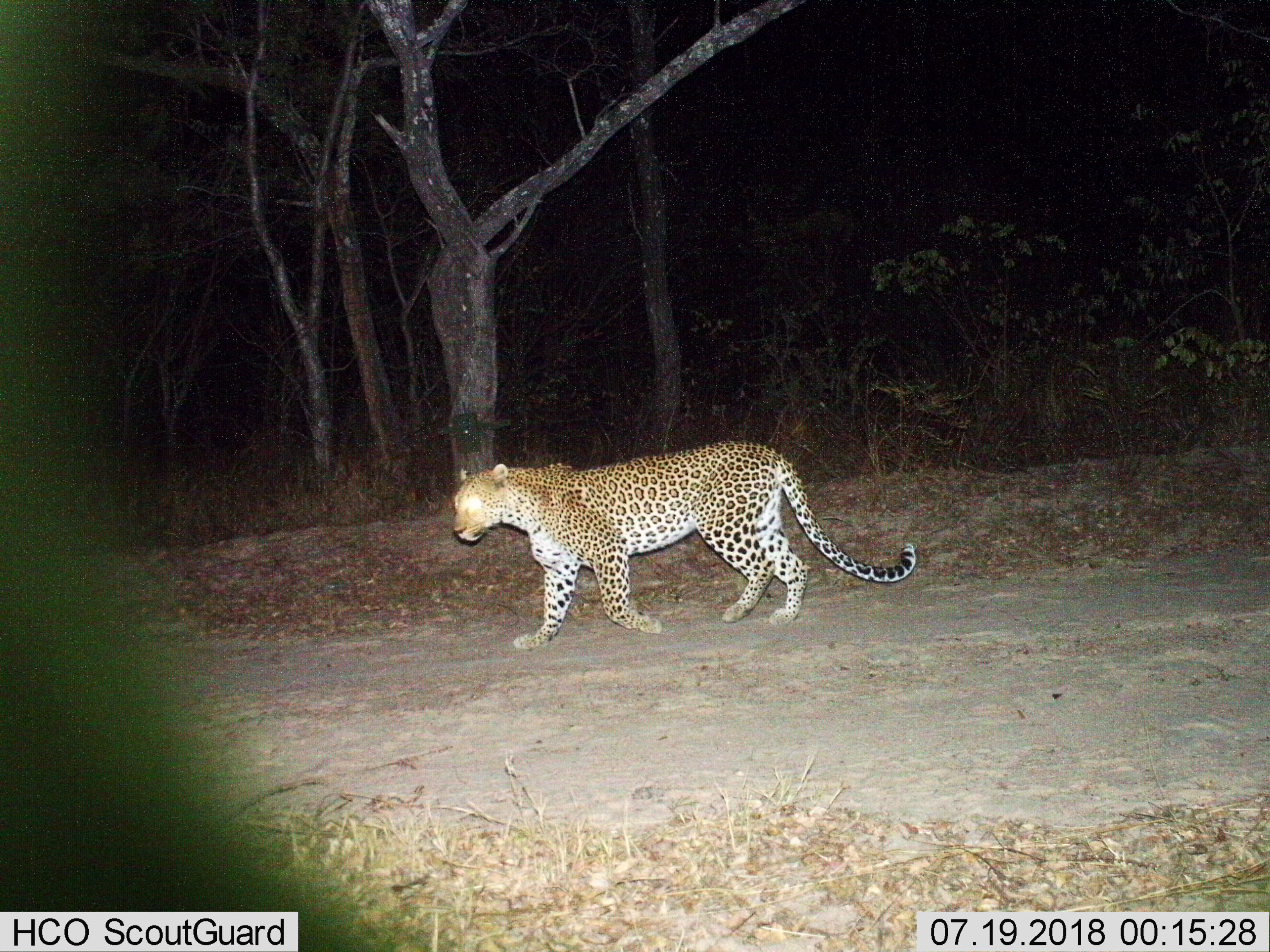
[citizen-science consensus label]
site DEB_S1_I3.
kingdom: Animalia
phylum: Chordata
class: Mammalia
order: Carnivora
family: Felidae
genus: Panthera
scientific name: Panthera pardus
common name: leopard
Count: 1.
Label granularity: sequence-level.